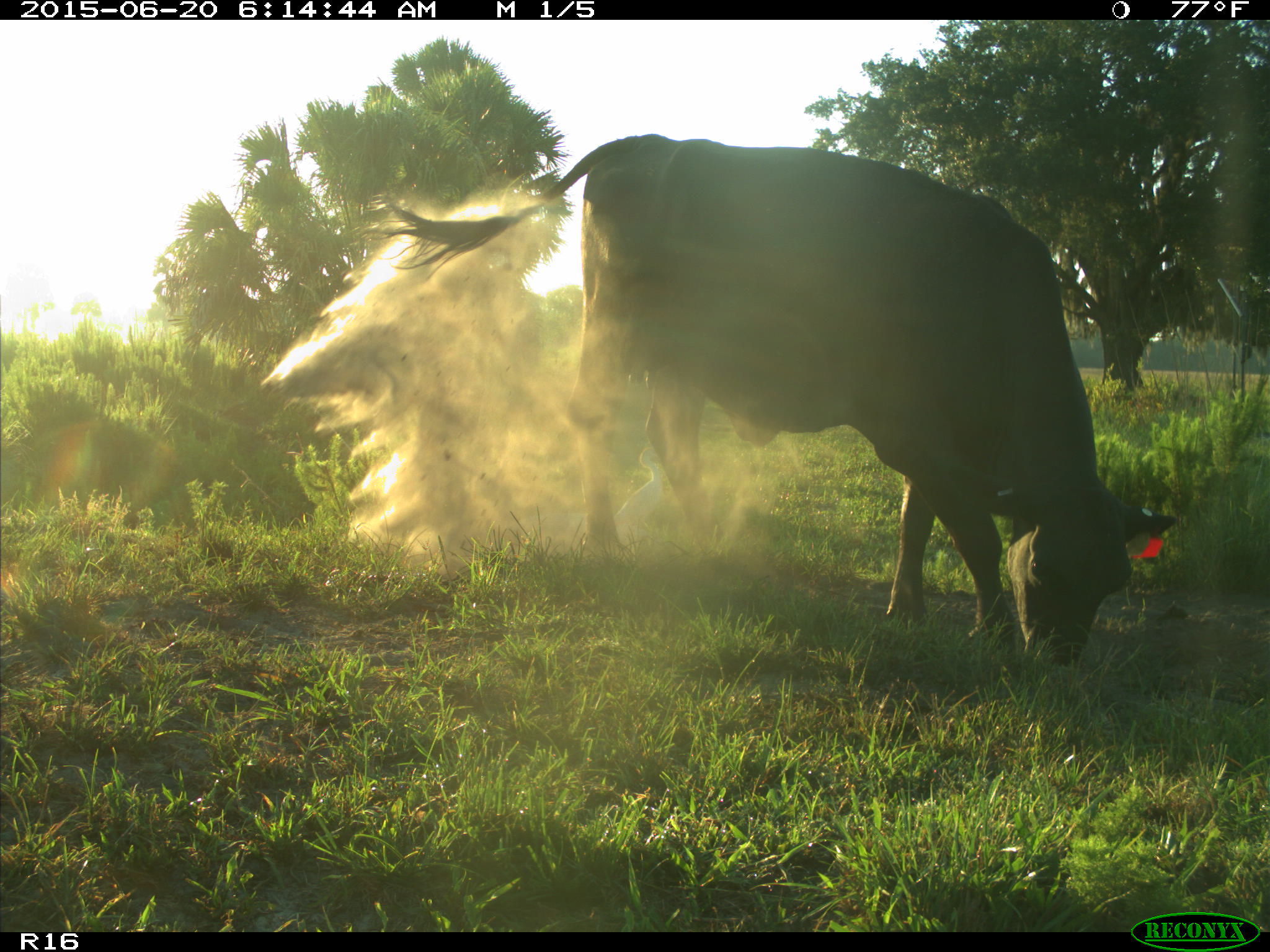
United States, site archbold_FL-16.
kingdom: Animalia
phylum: Chordata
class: Mammalia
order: Artiodactyla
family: Bovidae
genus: Bos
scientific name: Bos taurus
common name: domestic cow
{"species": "Bos taurus (domestic cow)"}